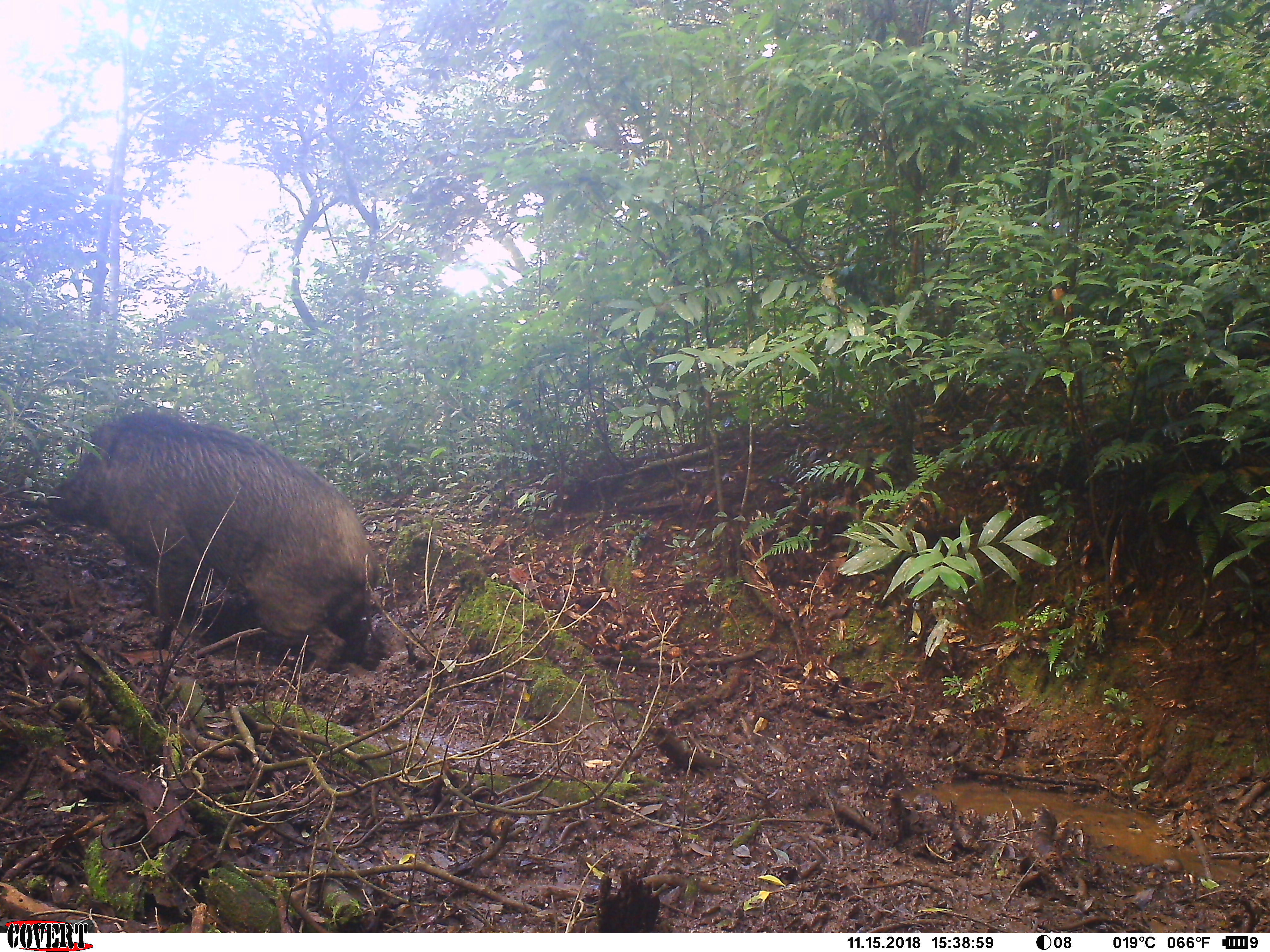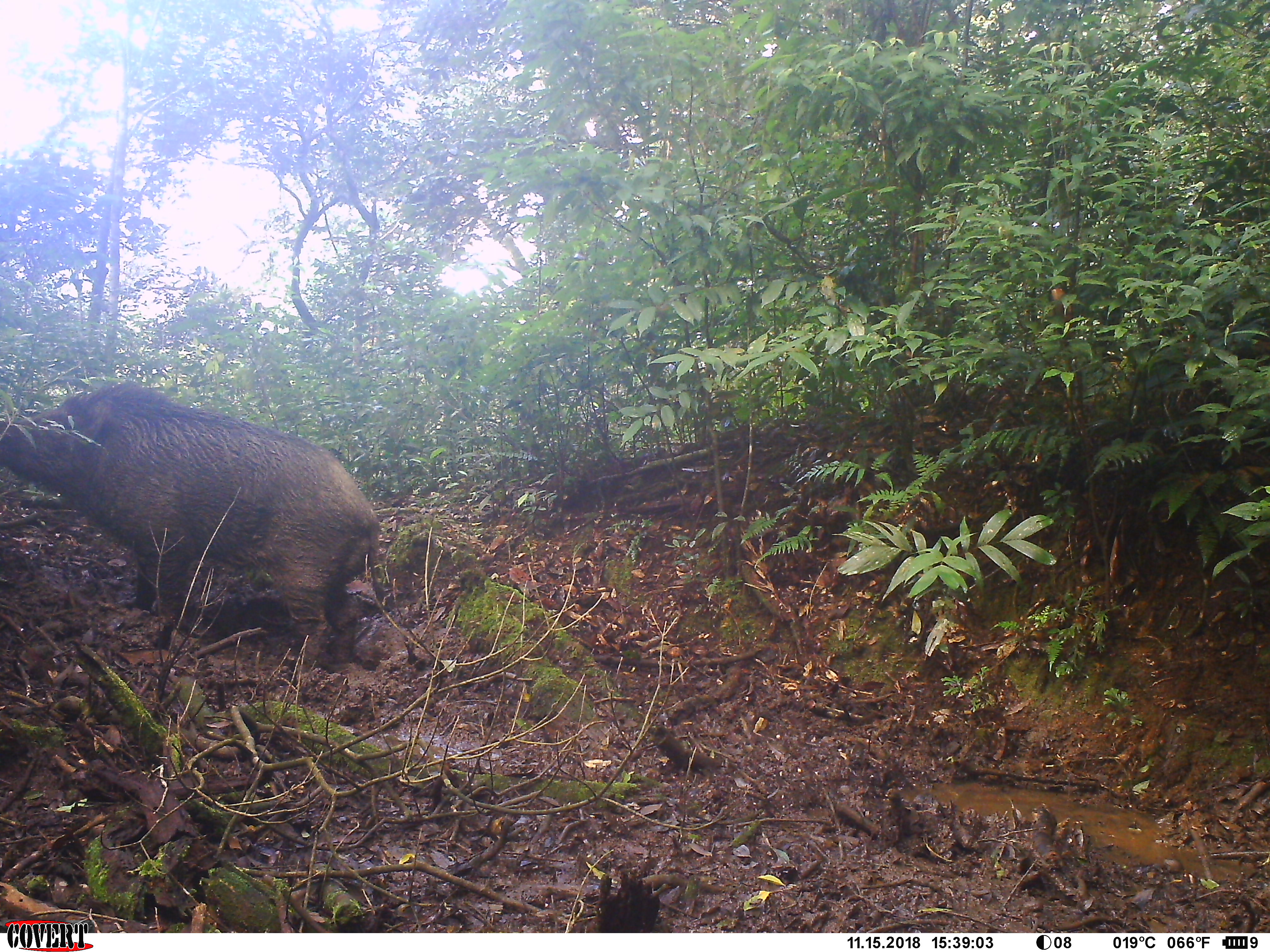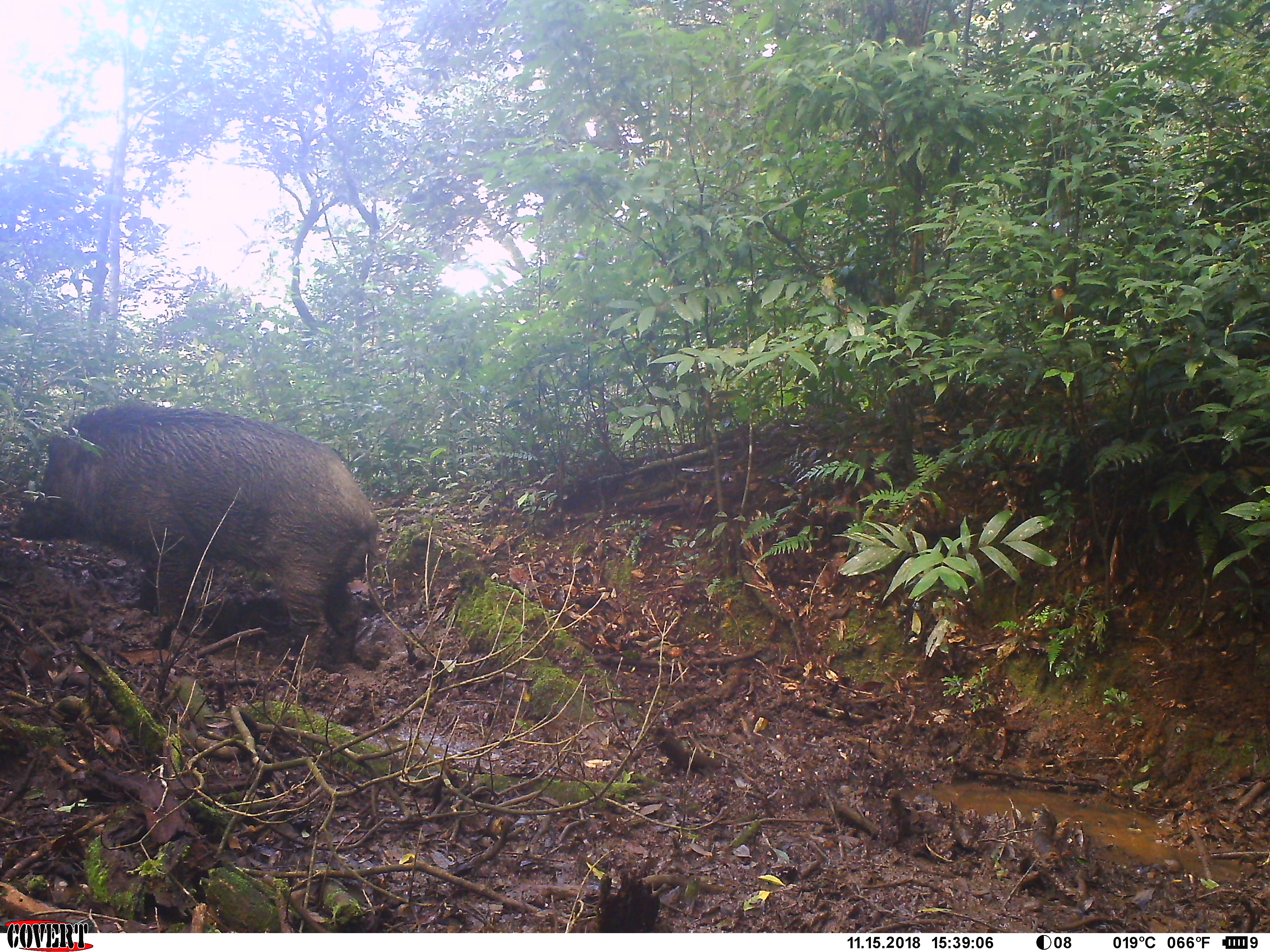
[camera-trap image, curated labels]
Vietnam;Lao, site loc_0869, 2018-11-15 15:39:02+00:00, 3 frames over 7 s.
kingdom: Animalia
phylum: Chordata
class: Mammalia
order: Artiodactyla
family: Suidae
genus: Sus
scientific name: Sus scrofa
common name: eurasian wild pig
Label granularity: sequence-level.